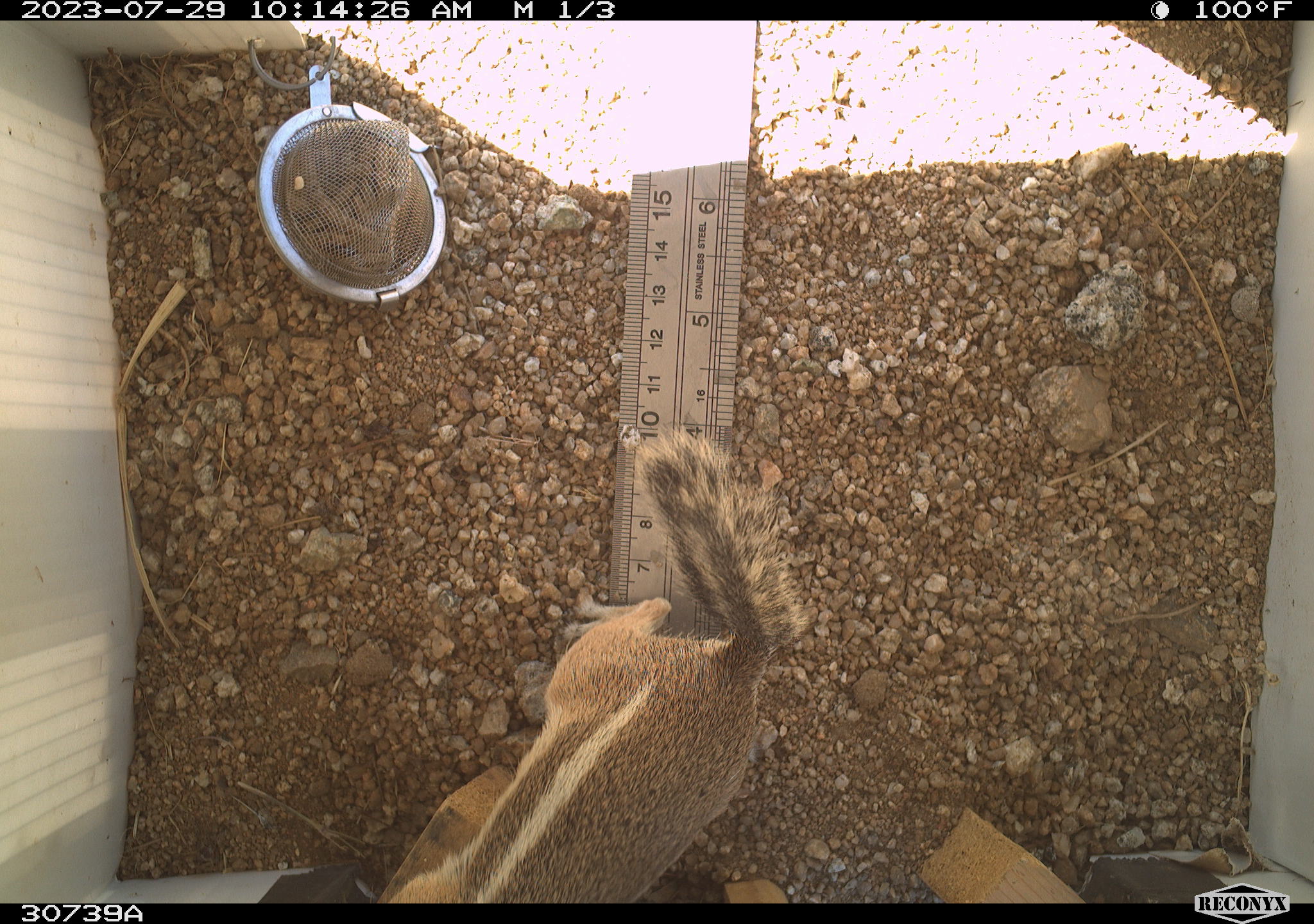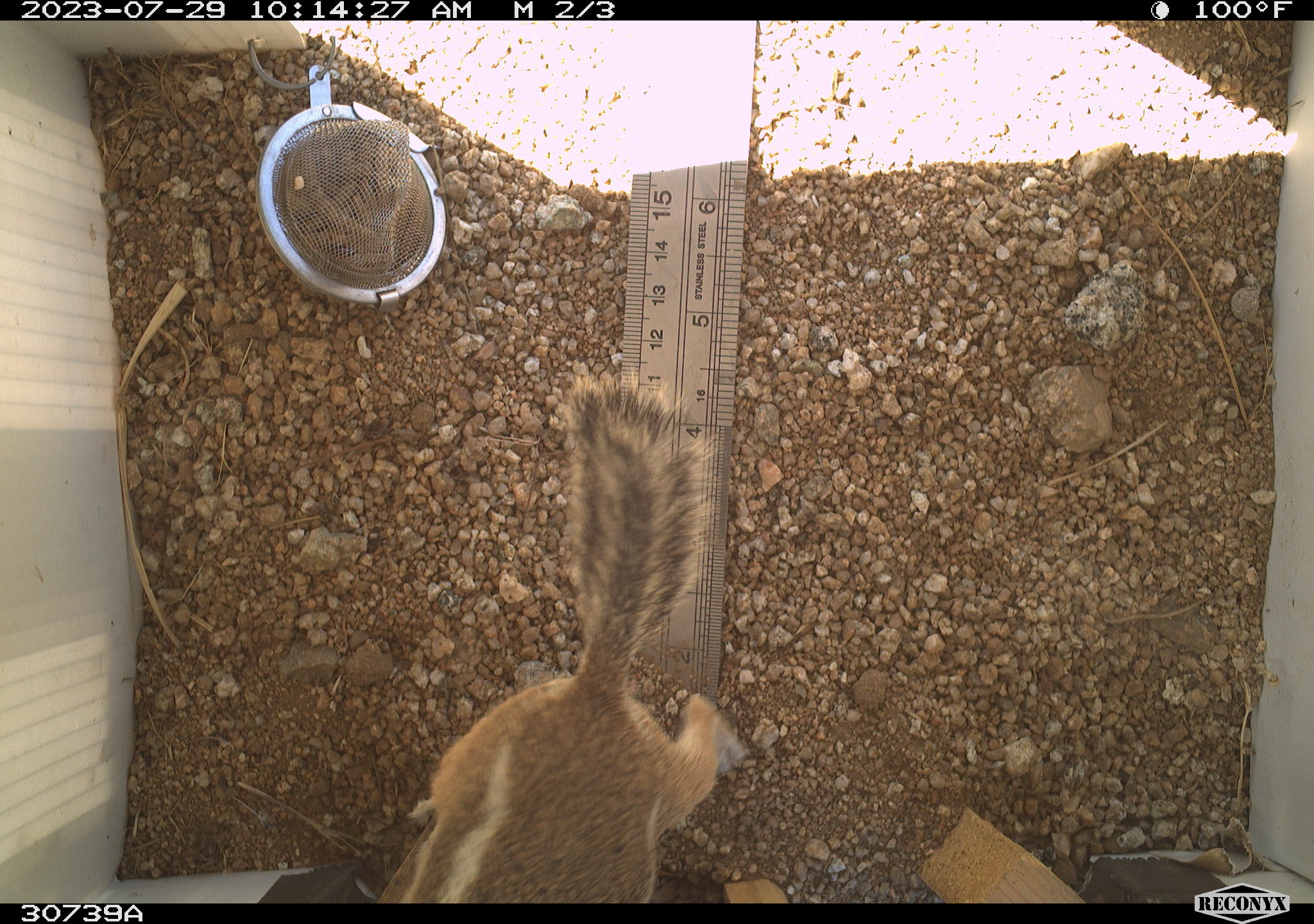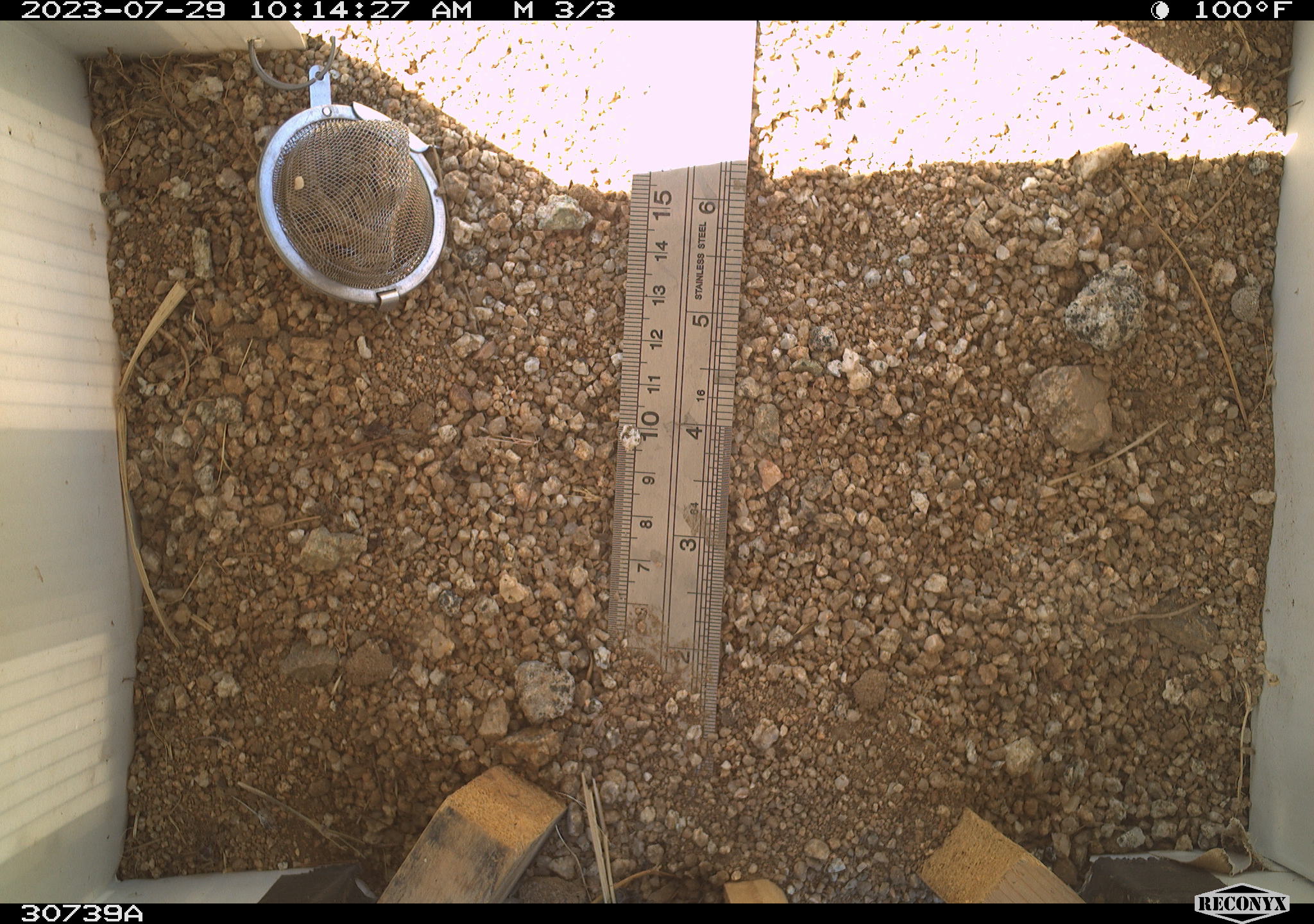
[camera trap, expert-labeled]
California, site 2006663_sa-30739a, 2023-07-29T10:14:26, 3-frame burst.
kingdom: Animalia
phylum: Chordata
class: Mammalia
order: Rodentia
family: Sciuridae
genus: Ammospermophilus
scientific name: Ammospermophilus leucurus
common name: white-tailed antelope squirrel